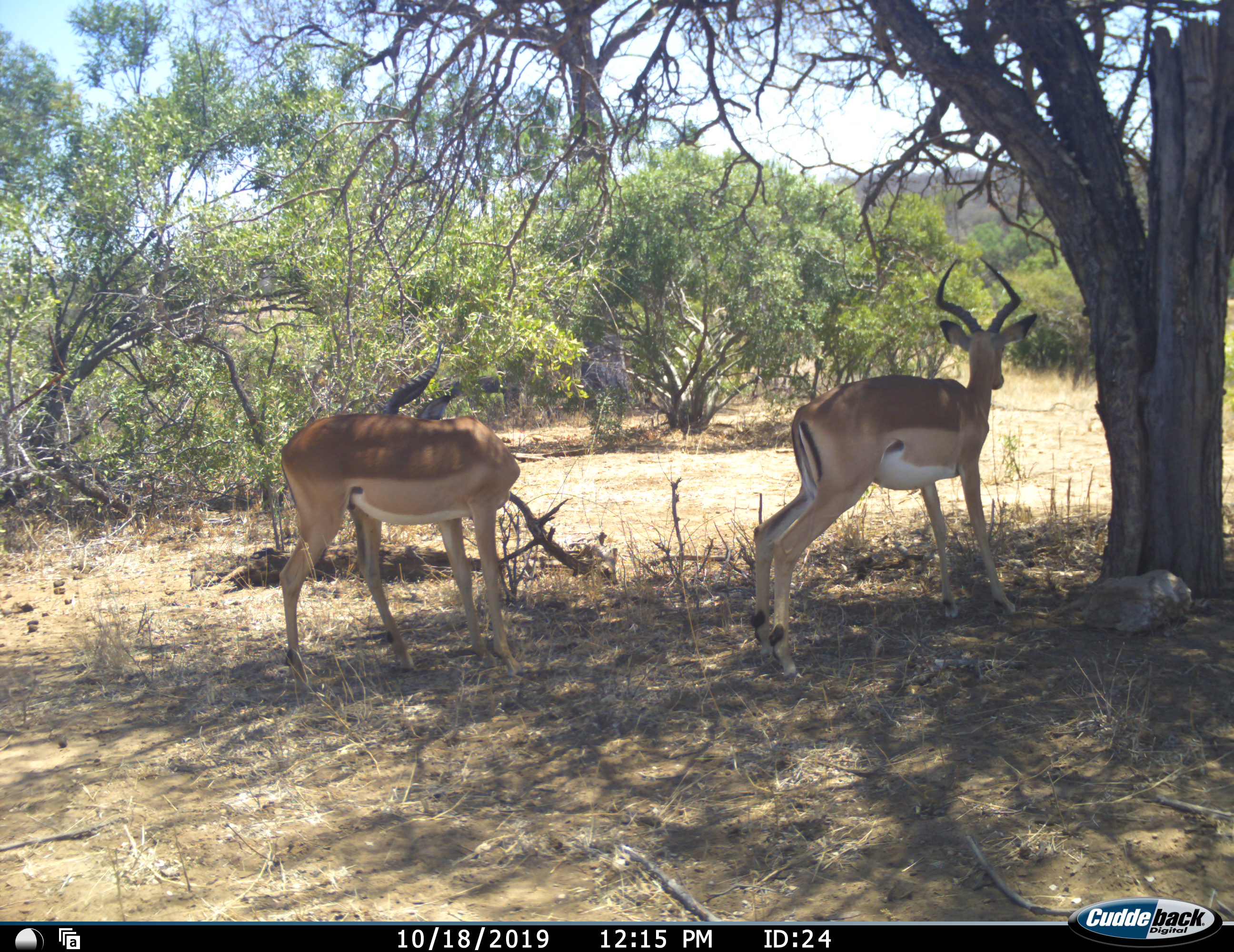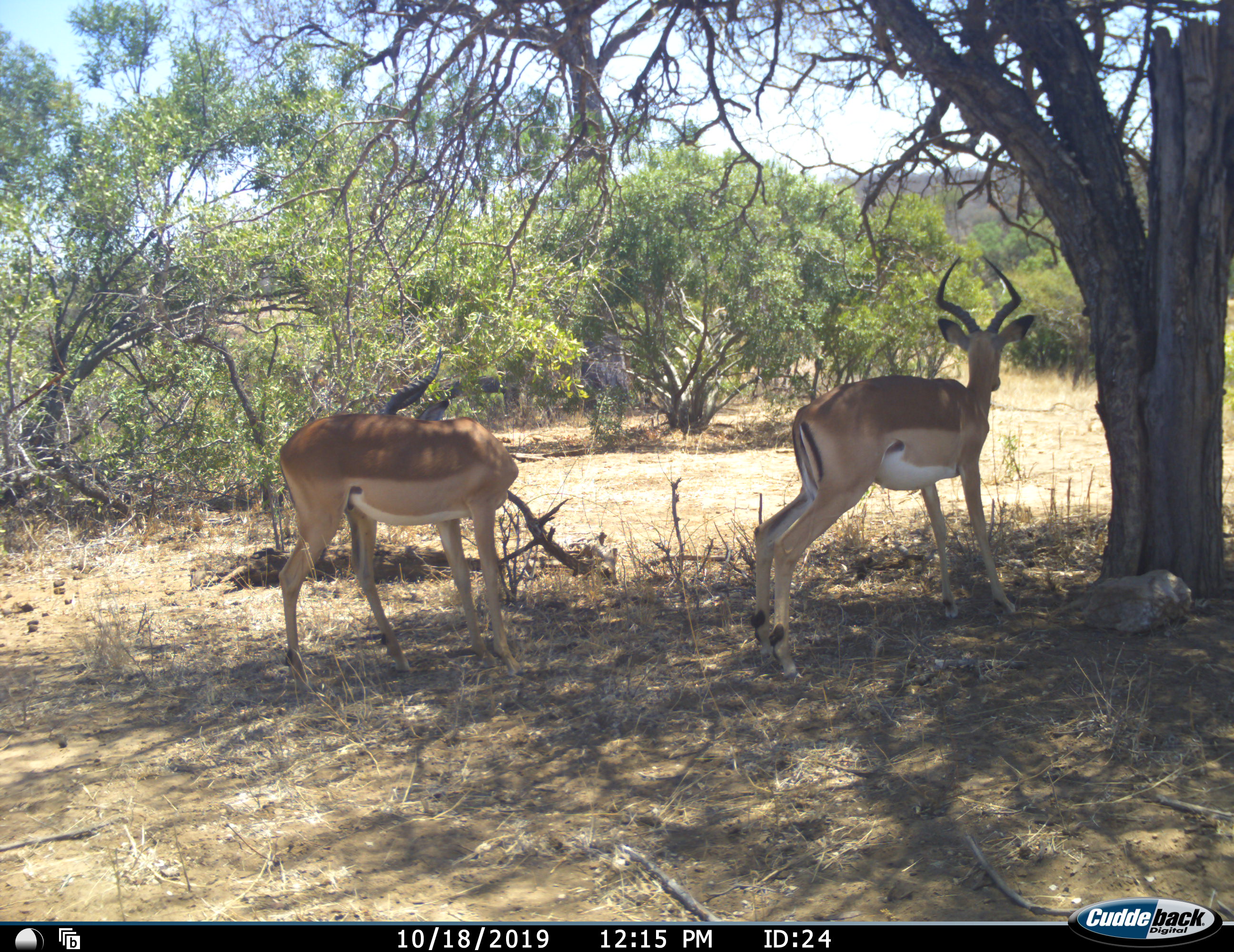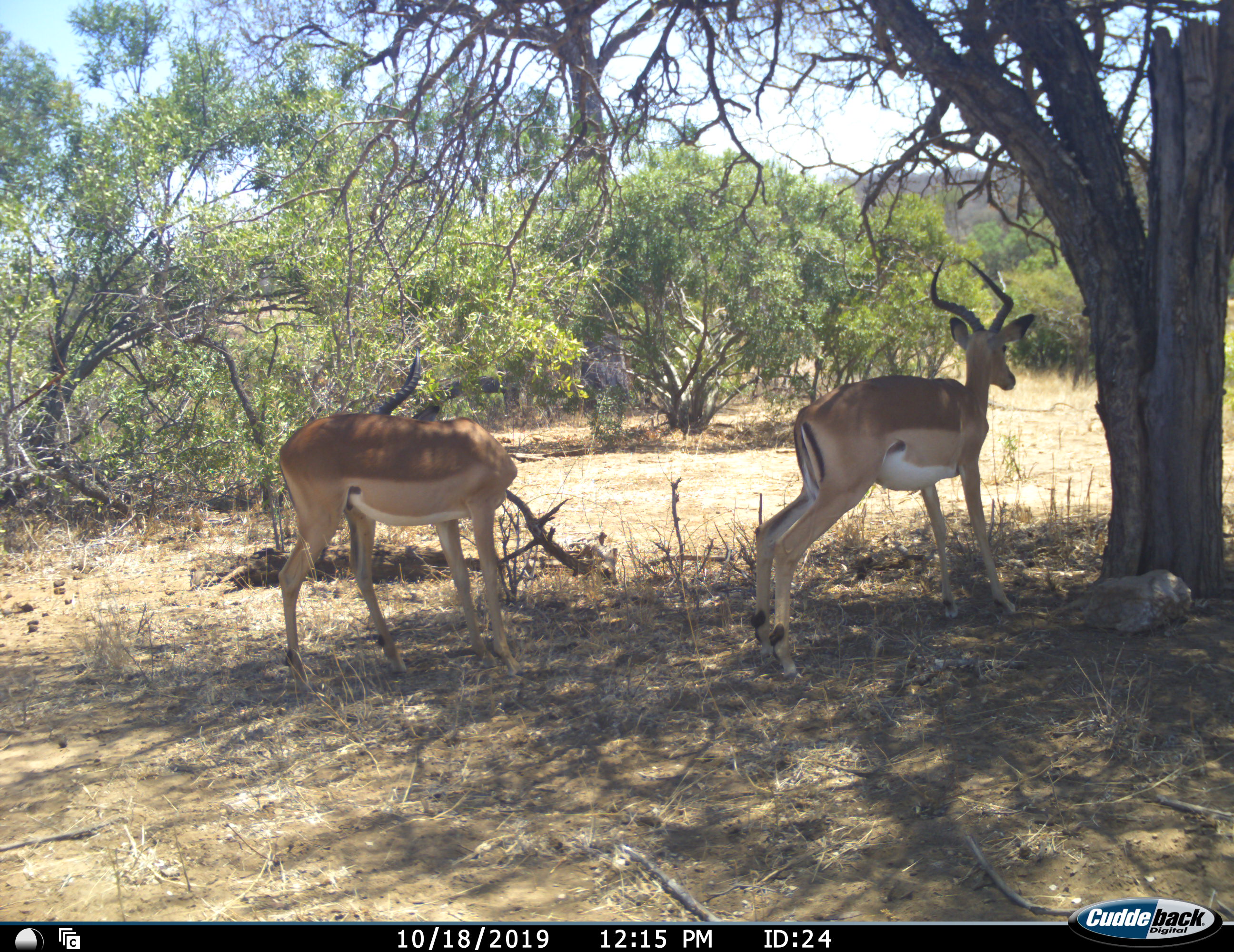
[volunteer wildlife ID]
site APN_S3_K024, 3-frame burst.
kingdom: Animalia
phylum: Chordata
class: Mammalia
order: Artiodactyla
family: Bovidae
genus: Aepyceros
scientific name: Aepyceros melampus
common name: impala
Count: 2.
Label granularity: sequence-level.